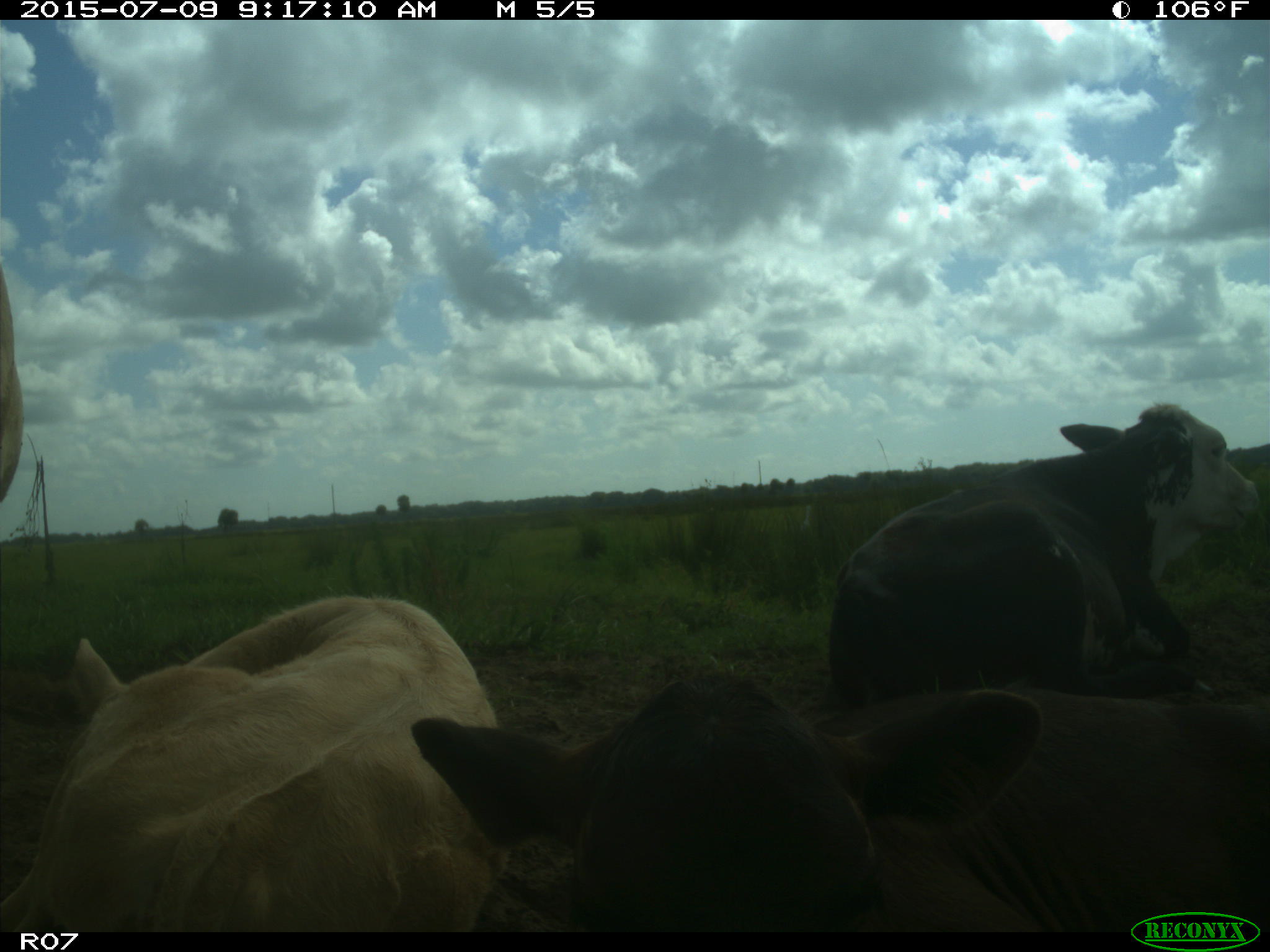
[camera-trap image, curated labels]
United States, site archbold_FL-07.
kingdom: Animalia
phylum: Chordata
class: Mammalia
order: Artiodactyla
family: Bovidae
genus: Bos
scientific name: Bos taurus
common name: domestic cow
Bos taurus (domestic cow).